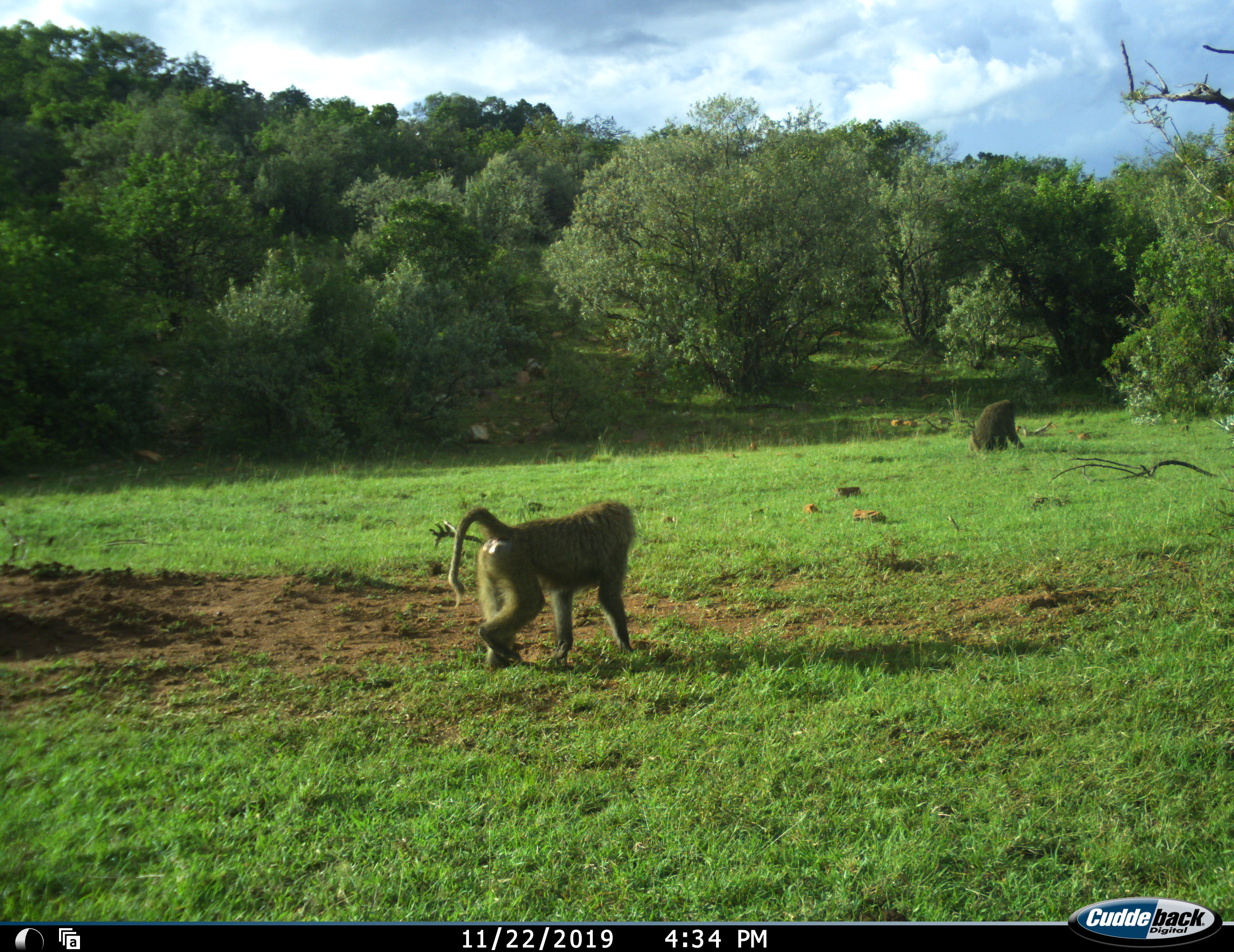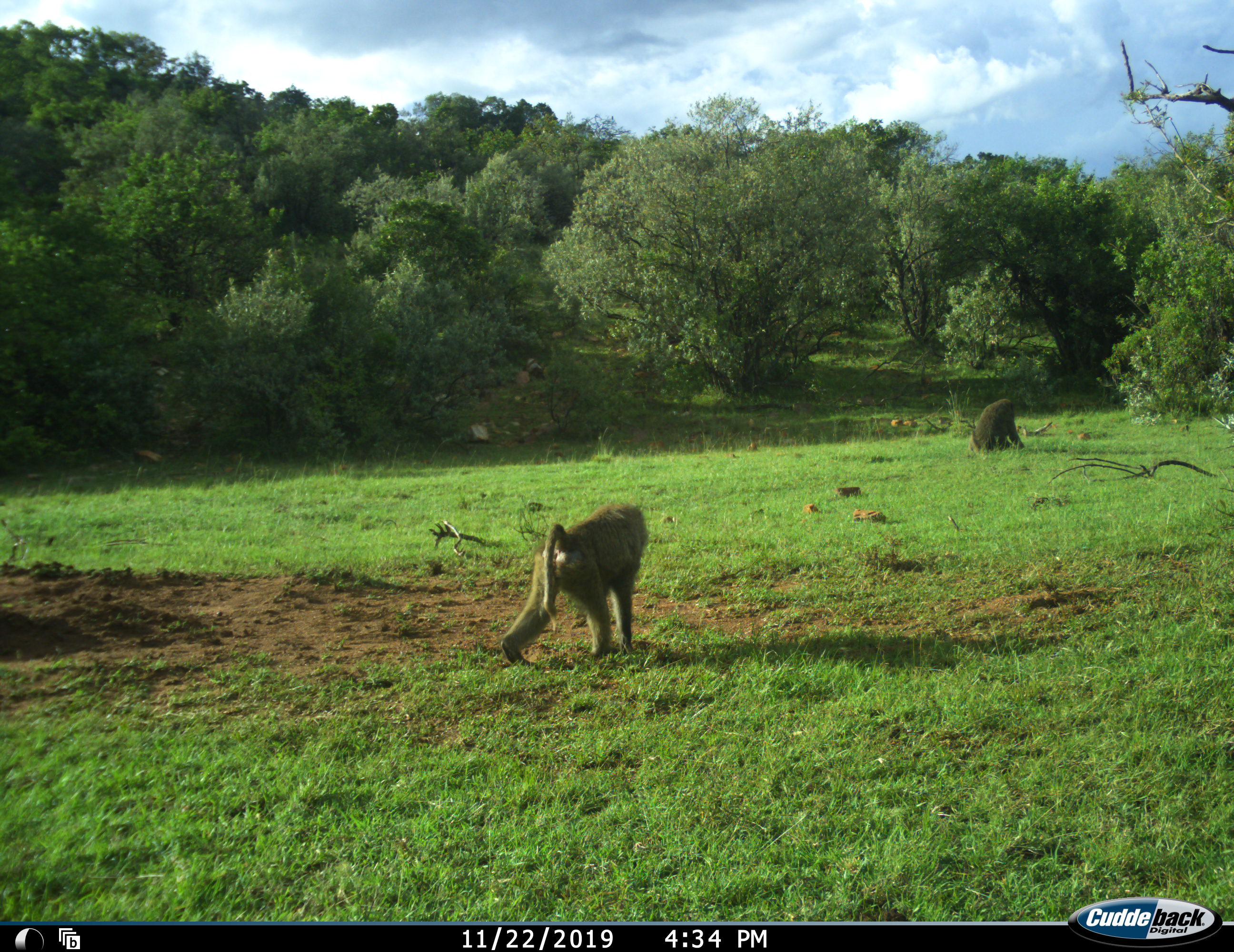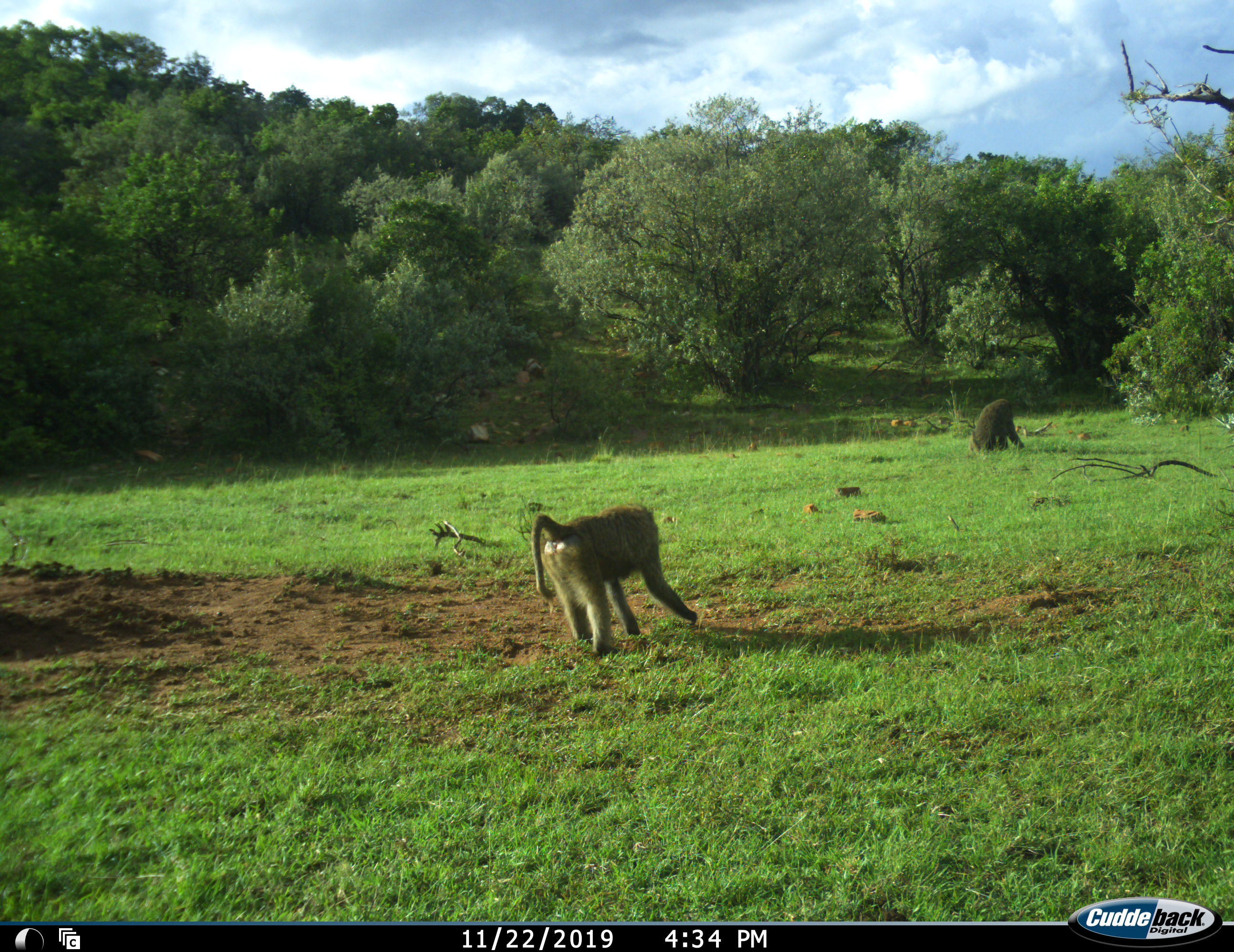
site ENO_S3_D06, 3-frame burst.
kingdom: Animalia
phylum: Chordata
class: Mammalia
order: Primates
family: Cercopithecidae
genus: Papio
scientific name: Papio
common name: baboon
Baboon (Papio), count 2. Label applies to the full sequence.